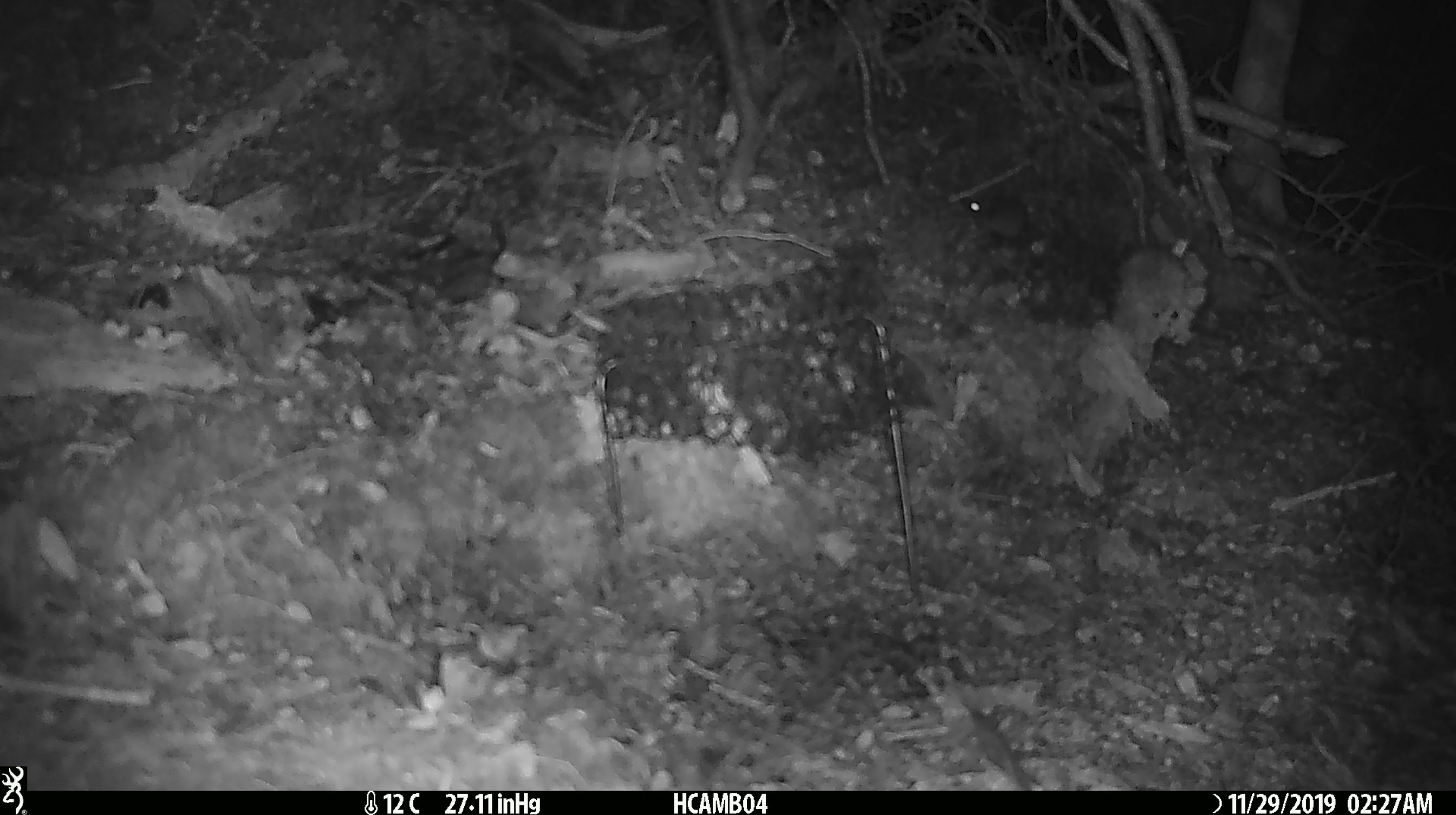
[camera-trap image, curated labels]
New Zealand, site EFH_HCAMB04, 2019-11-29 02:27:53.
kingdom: Animalia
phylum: Chordata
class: Mammalia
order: Rodentia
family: Muridae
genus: Mus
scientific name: Mus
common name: mouse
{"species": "mouse (Mus)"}